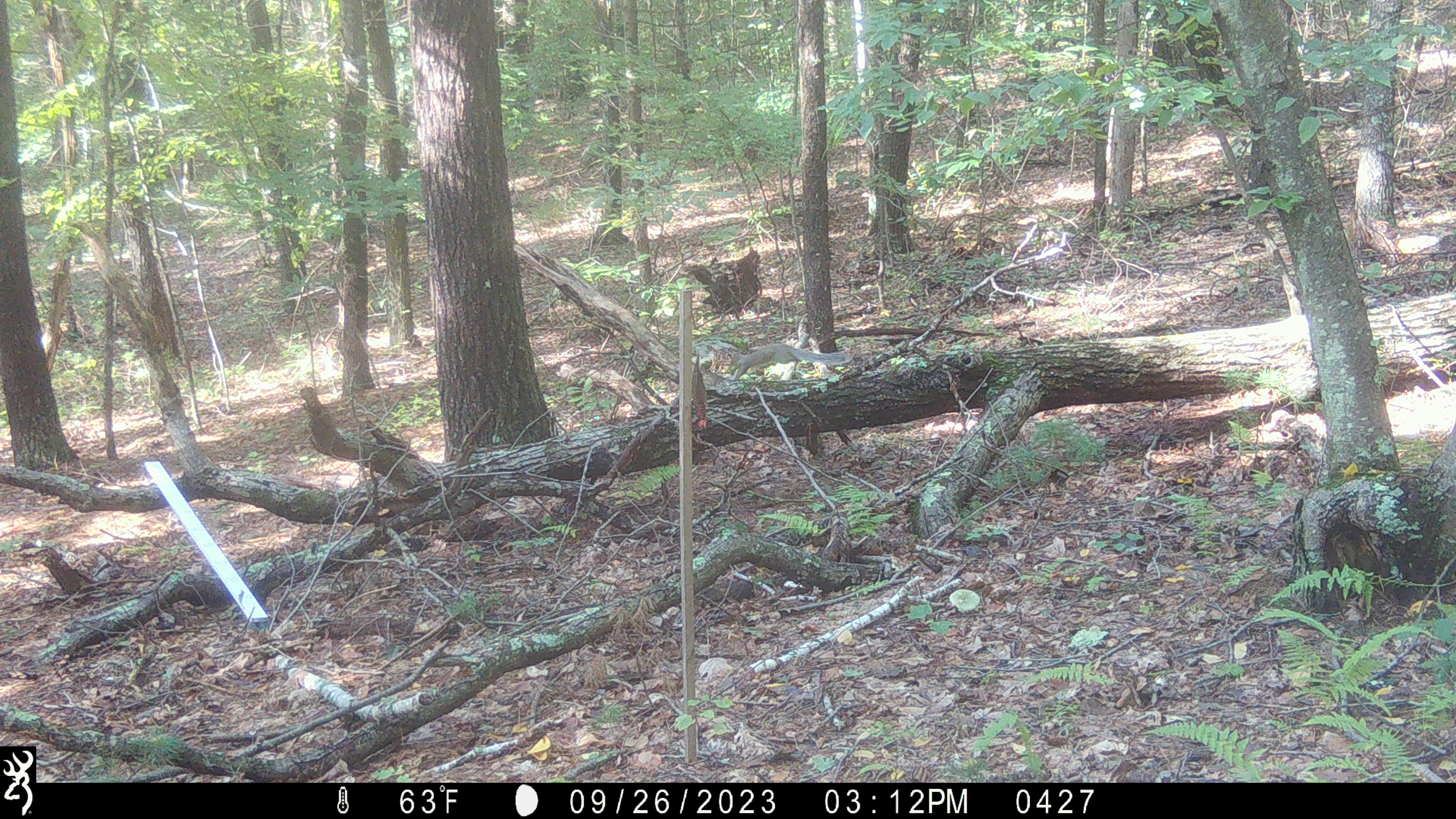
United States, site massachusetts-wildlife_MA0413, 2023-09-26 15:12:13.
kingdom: Animalia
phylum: Chordata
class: Mammalia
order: Rodentia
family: Sciuridae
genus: Sciurus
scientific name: Sciurus carolinensis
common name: gray squirrel